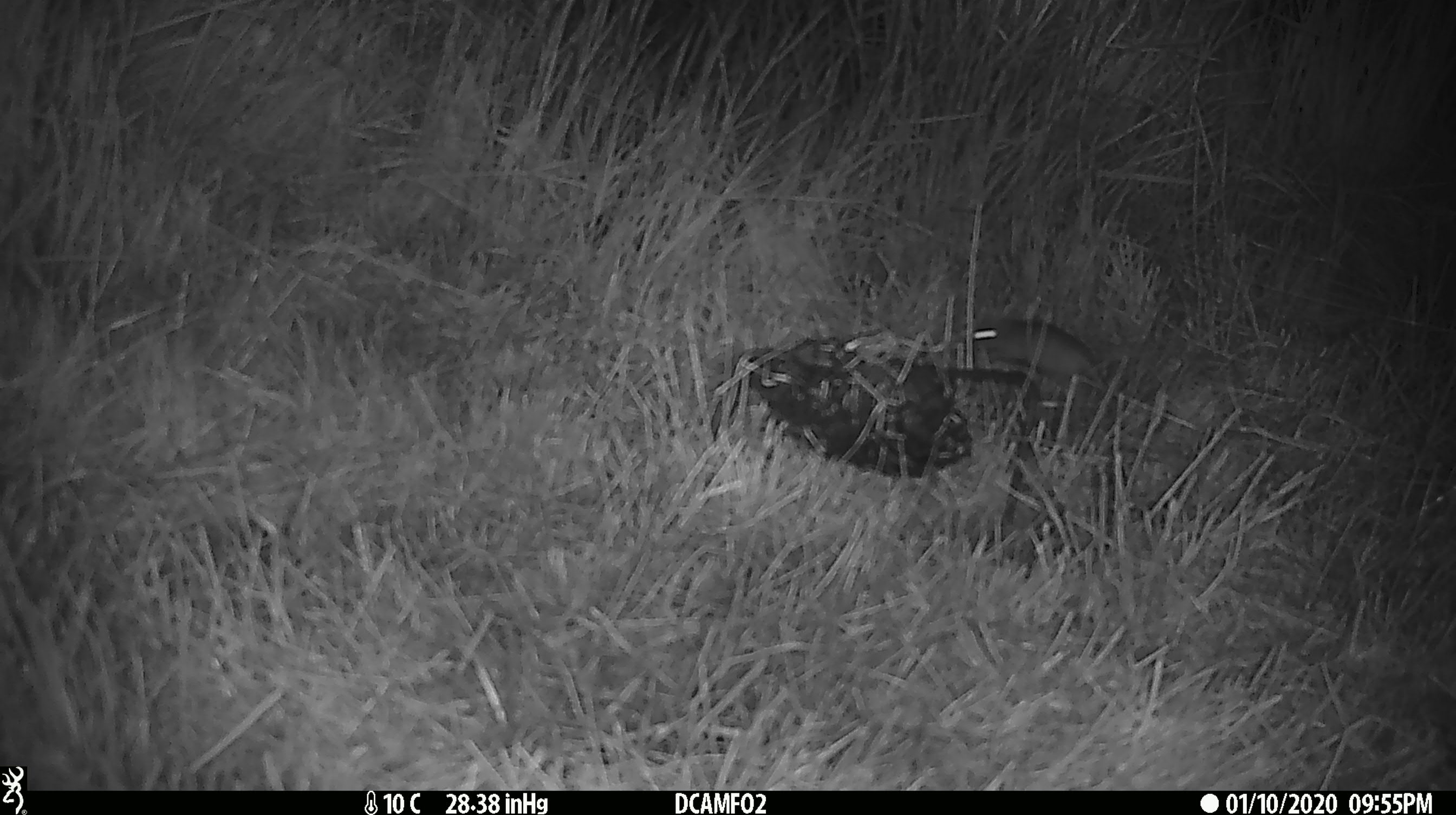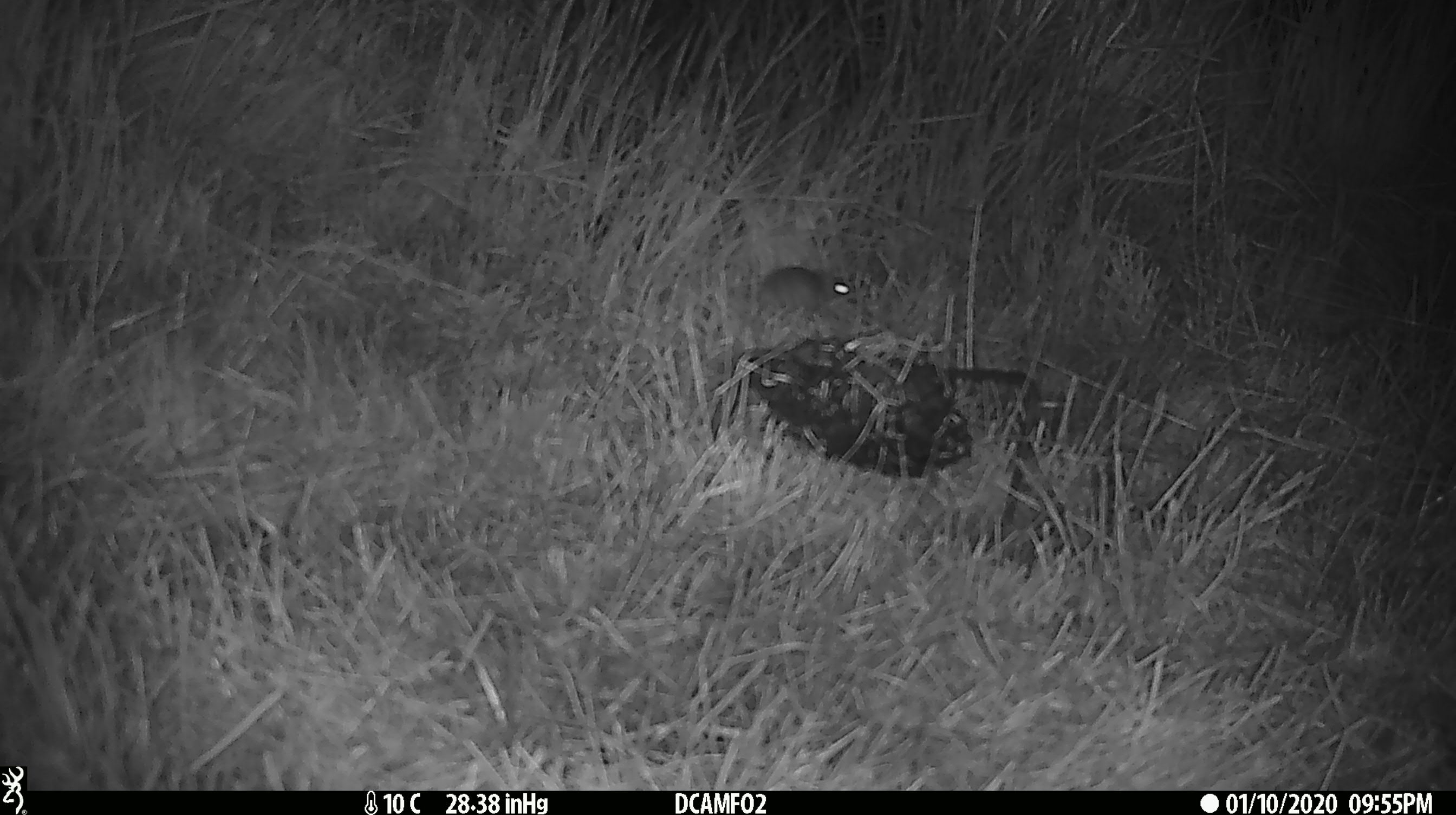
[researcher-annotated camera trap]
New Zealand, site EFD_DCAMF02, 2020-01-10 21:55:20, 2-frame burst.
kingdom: Animalia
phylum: Chordata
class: Mammalia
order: Rodentia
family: Muridae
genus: Mus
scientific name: Mus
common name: mouse